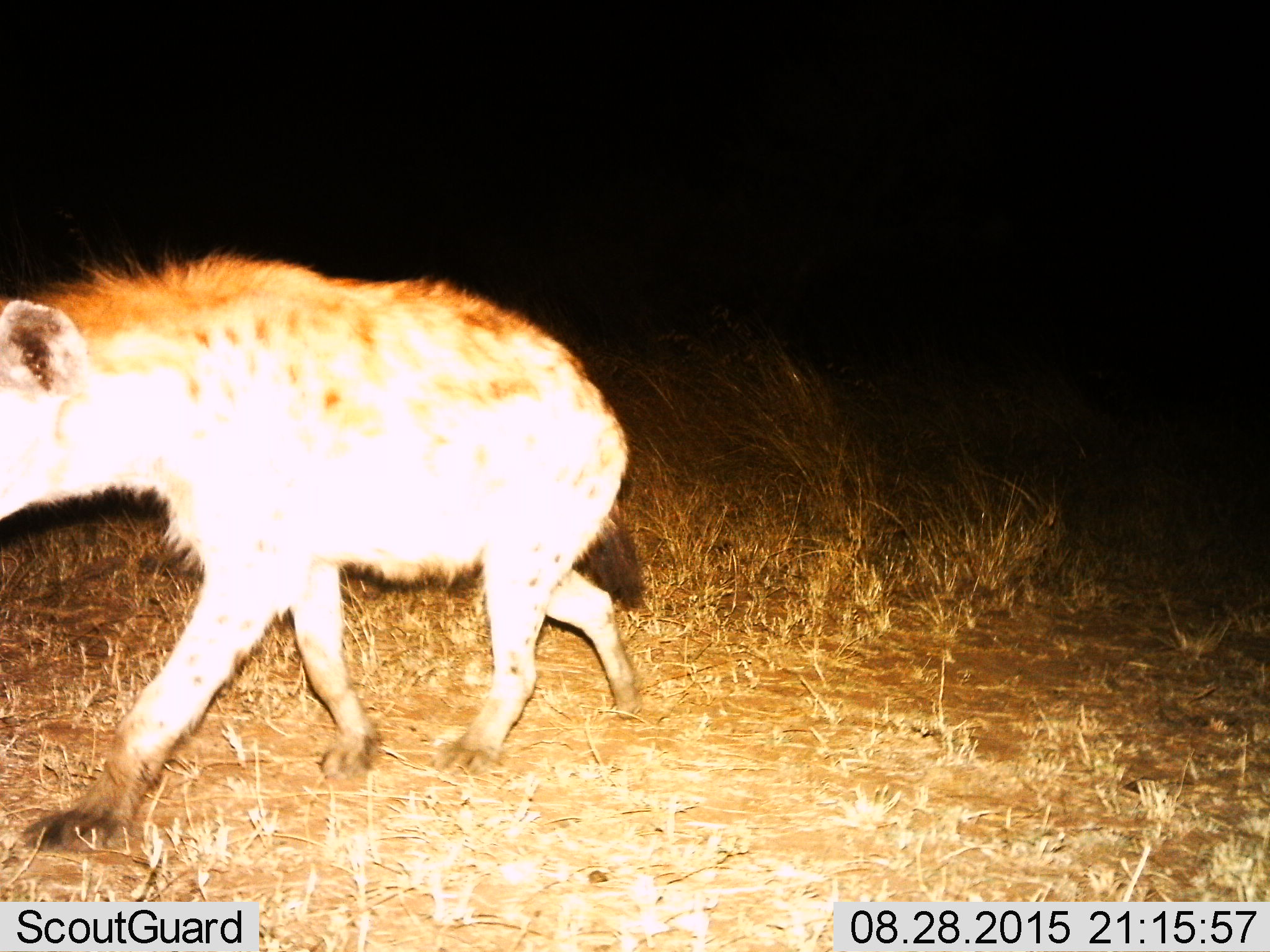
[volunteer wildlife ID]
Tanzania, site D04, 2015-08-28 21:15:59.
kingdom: Animalia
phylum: Chordata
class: Mammalia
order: Carnivora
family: Hyaenidae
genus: Crocuta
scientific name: Crocuta crocuta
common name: spotted hyena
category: hyenaspotted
Hyenaspotted (spotted hyena) (Crocuta crocuta), count 1. Behavior (volunteer vote fractions): standing 0%, resting 0%, moving 100%, interacting 0%. Young present (vote fraction): 0%. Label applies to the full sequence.